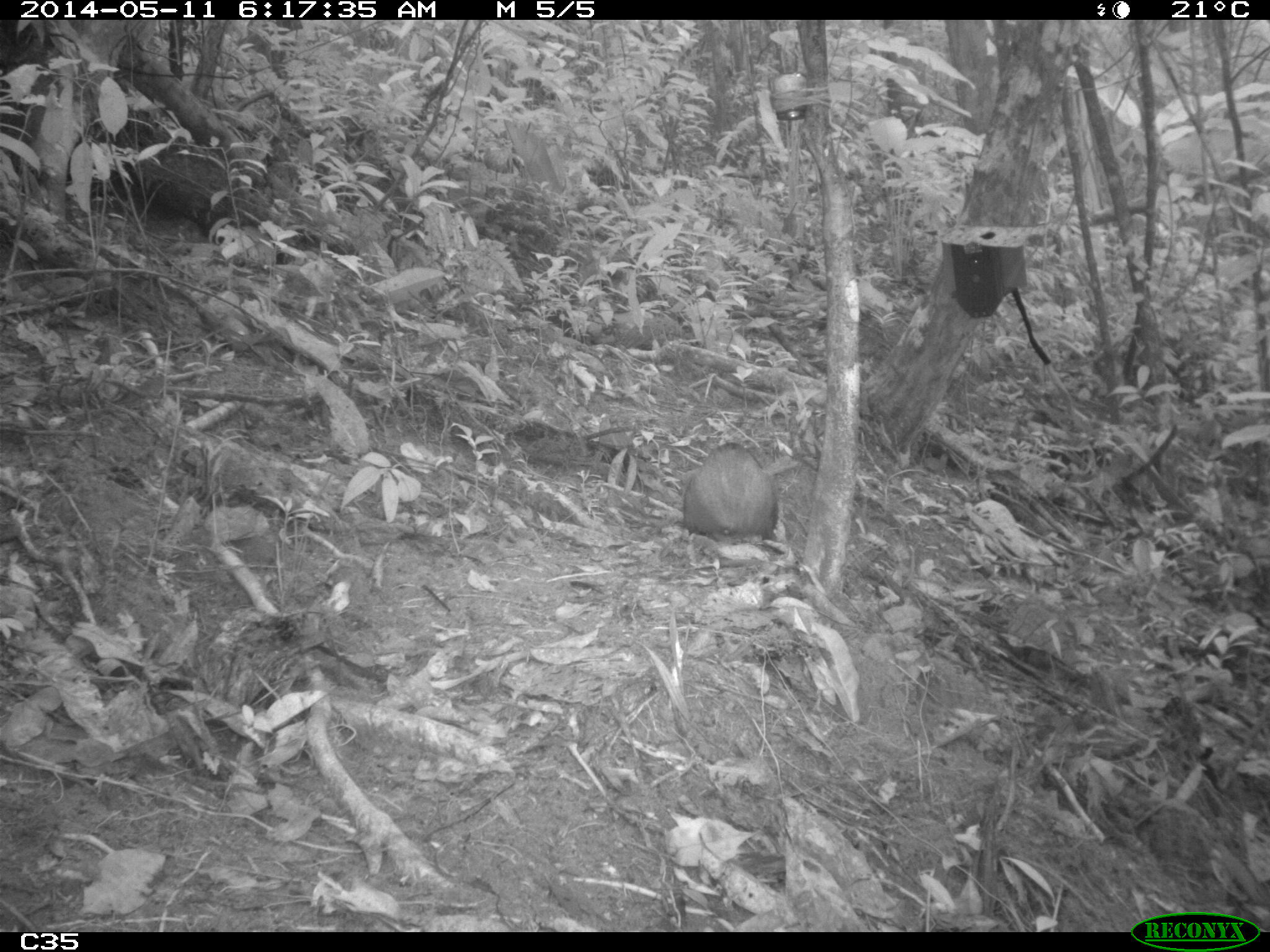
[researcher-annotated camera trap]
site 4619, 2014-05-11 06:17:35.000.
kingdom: Animalia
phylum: Chordata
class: Mammalia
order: Rodentia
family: Dasyproctidae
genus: Dasyprocta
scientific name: Dasyprocta leporina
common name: red-rumped agouti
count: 2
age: adult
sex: female